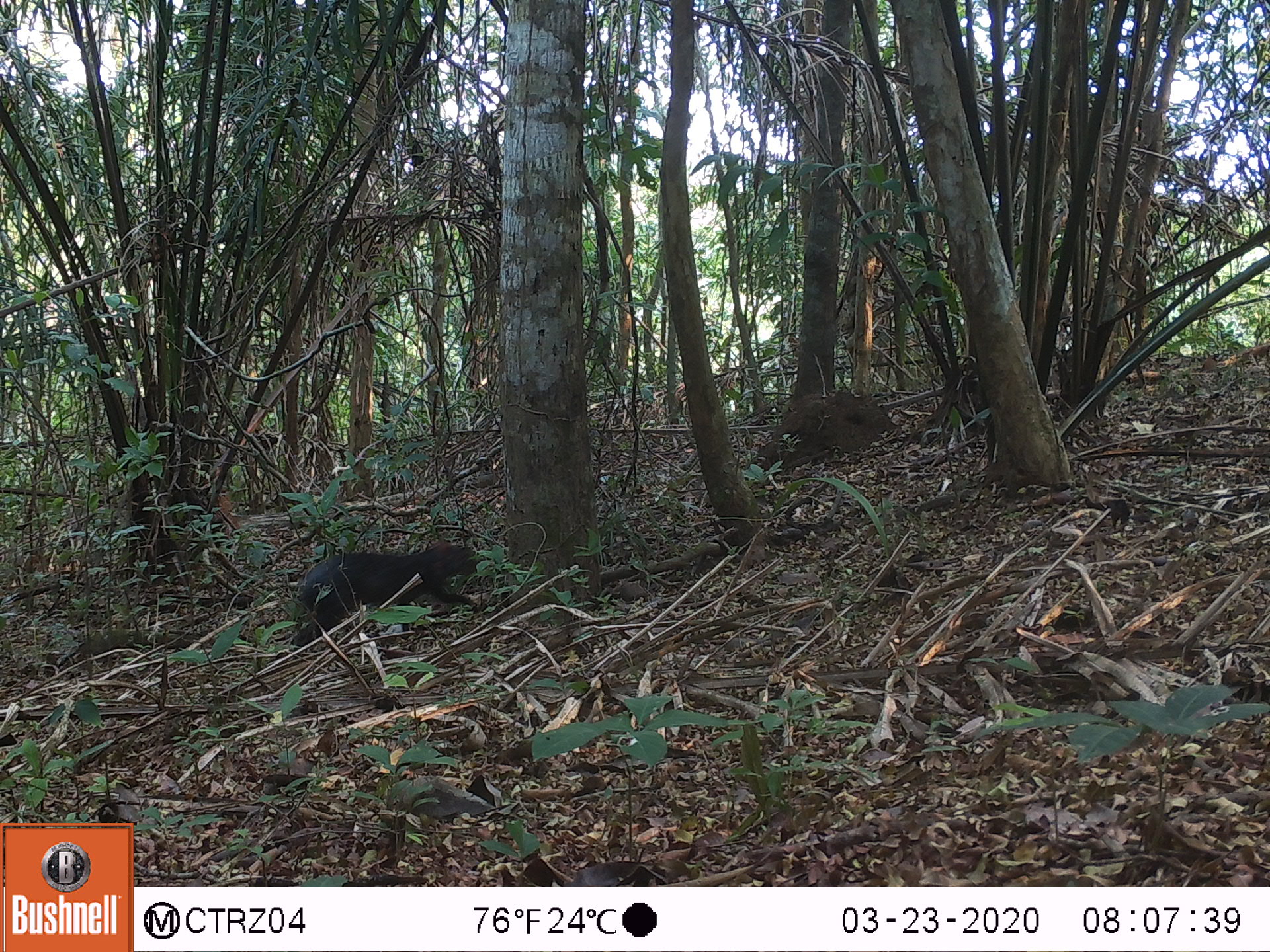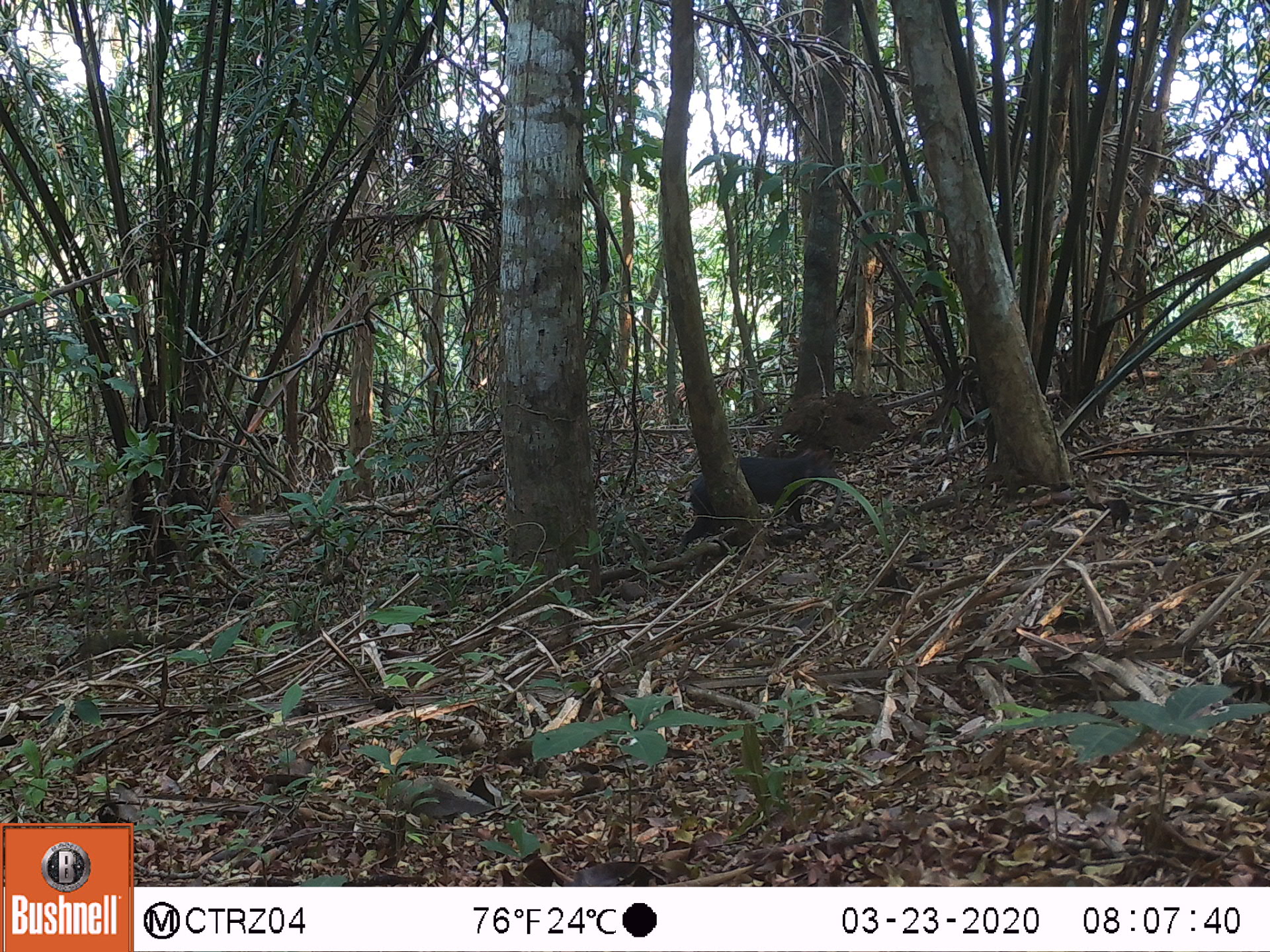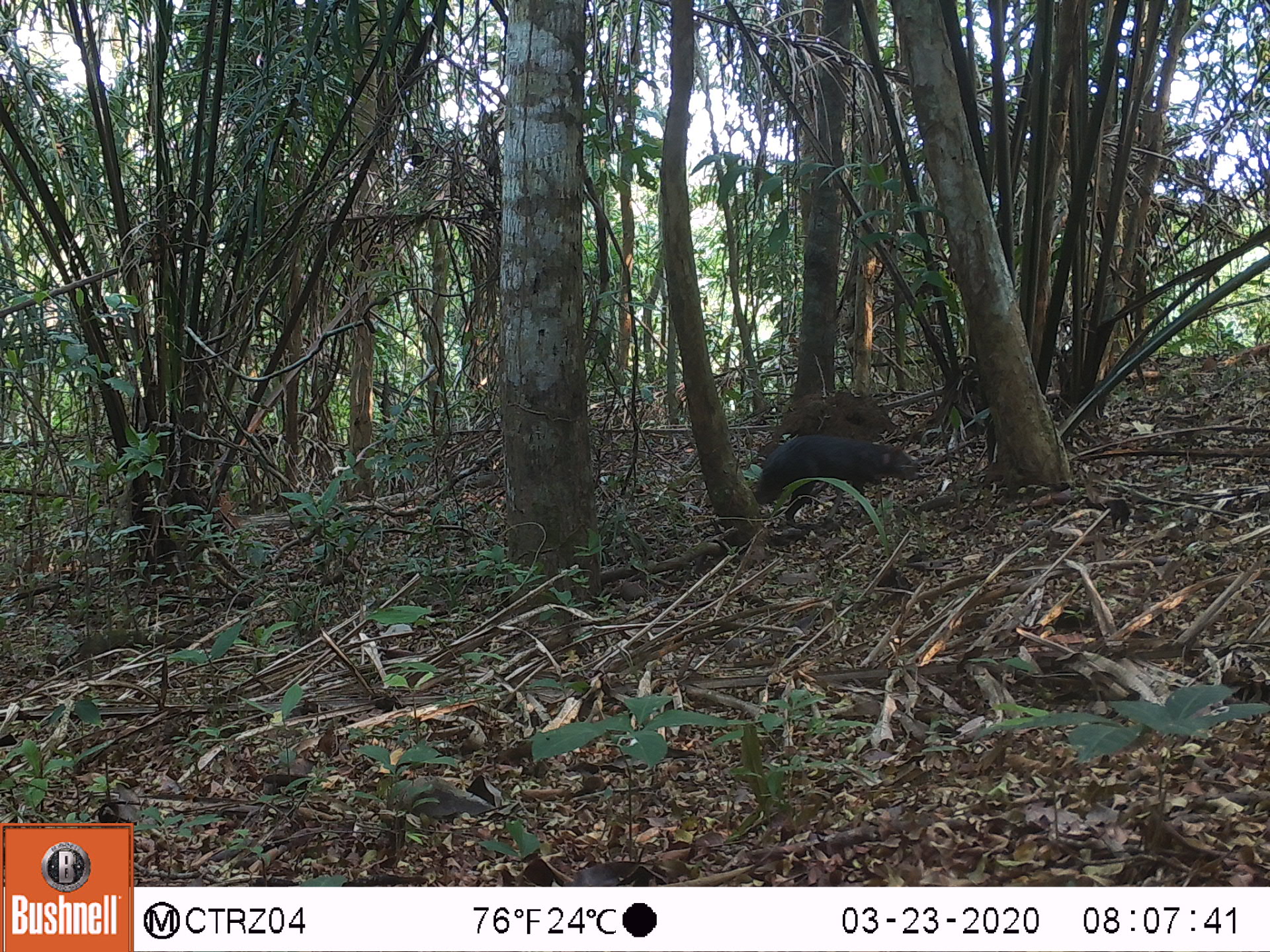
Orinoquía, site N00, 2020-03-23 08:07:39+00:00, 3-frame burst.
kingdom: Animalia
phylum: Chordata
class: Mammalia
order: Rodentia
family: Dasyproctidae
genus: Dasyprocta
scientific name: Dasyprocta fuliginosa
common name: black agouti